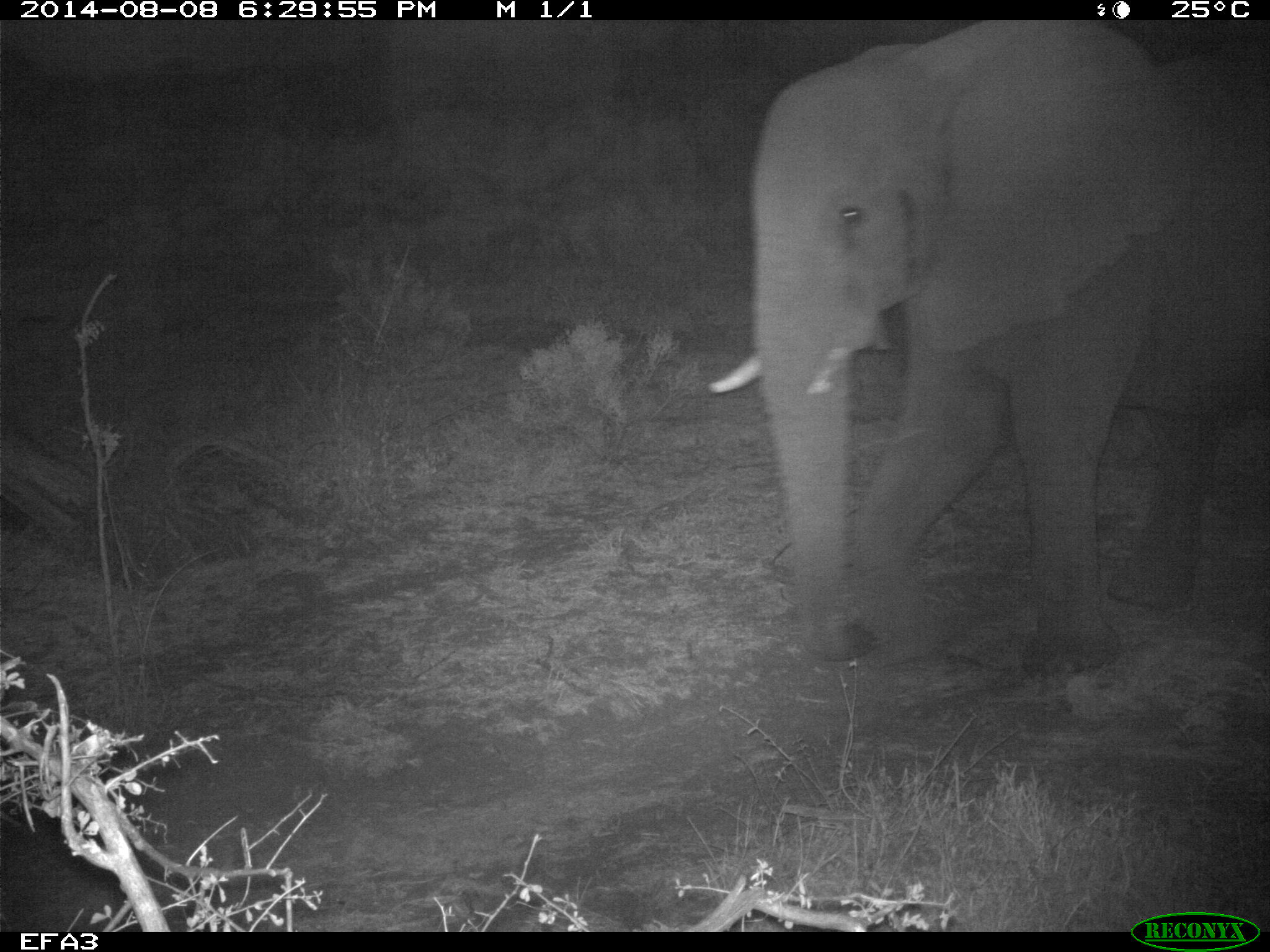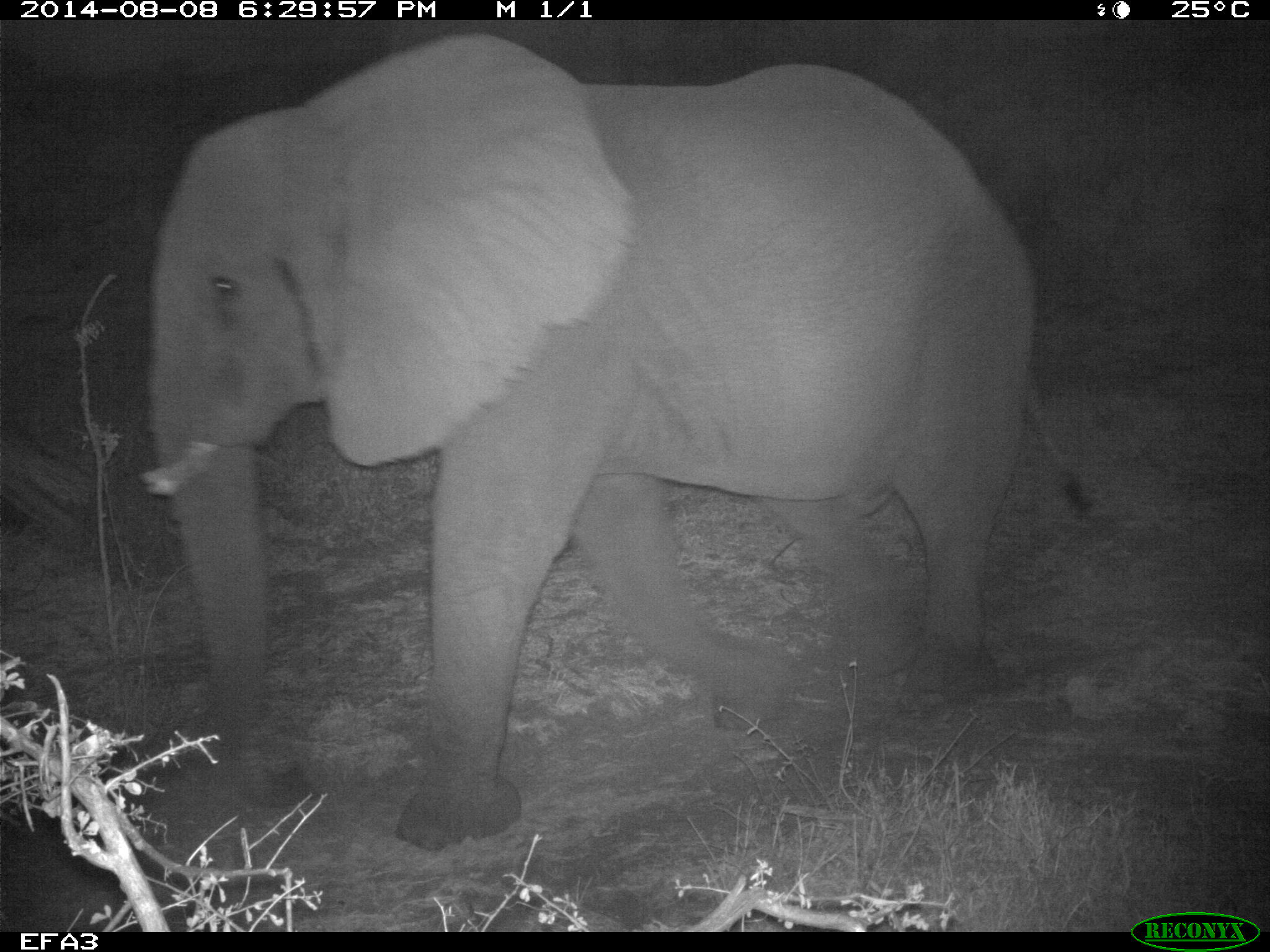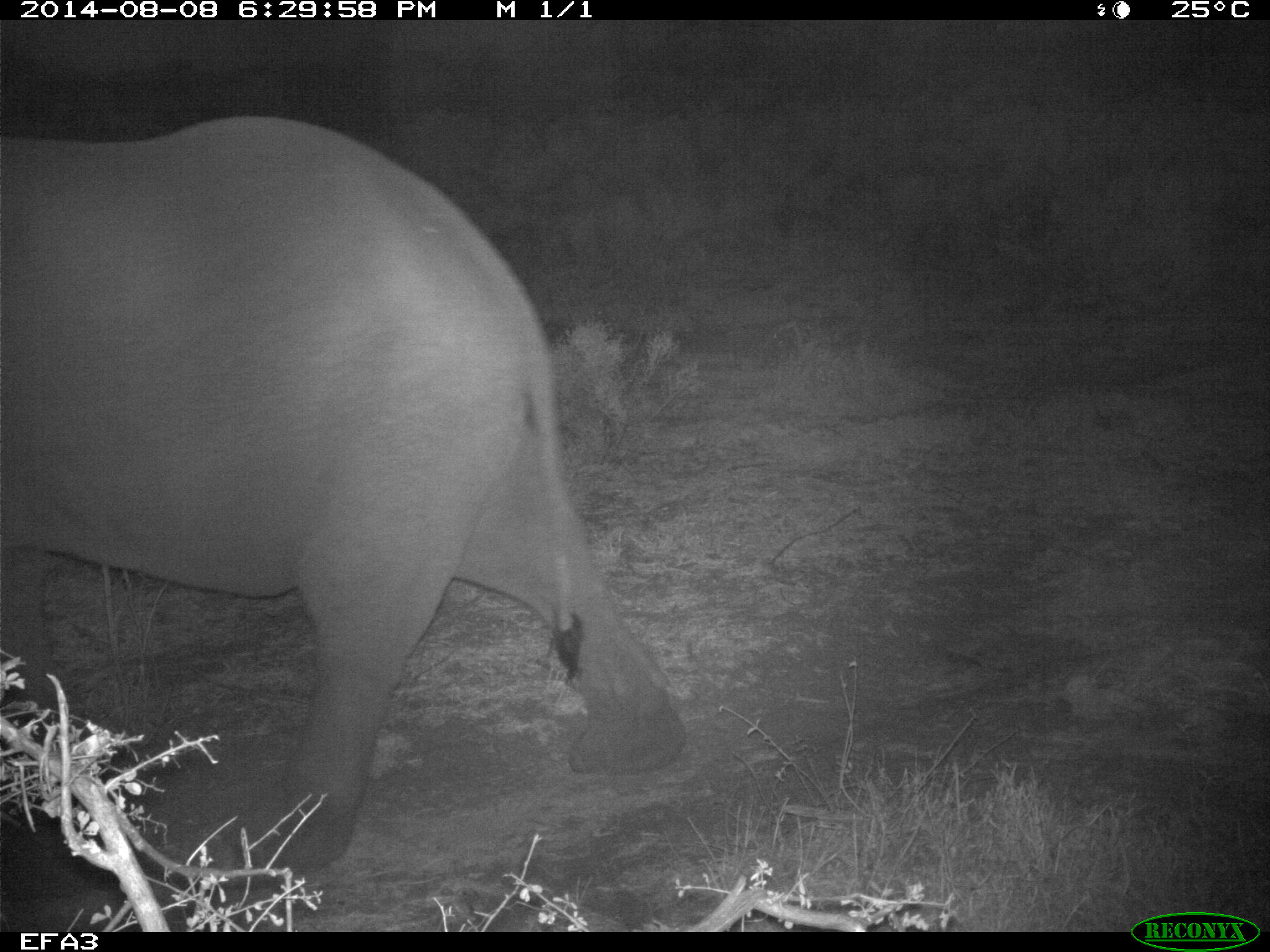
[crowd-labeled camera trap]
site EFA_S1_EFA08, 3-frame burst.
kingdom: Animalia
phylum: Chordata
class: Mammalia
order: Proboscidea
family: Elephantidae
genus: Loxodonta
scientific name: Loxodonta africana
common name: african bush elephant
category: elephant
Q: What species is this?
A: Elephant (african bush elephant) (Loxodonta africana).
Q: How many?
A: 1.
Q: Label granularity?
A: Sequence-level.